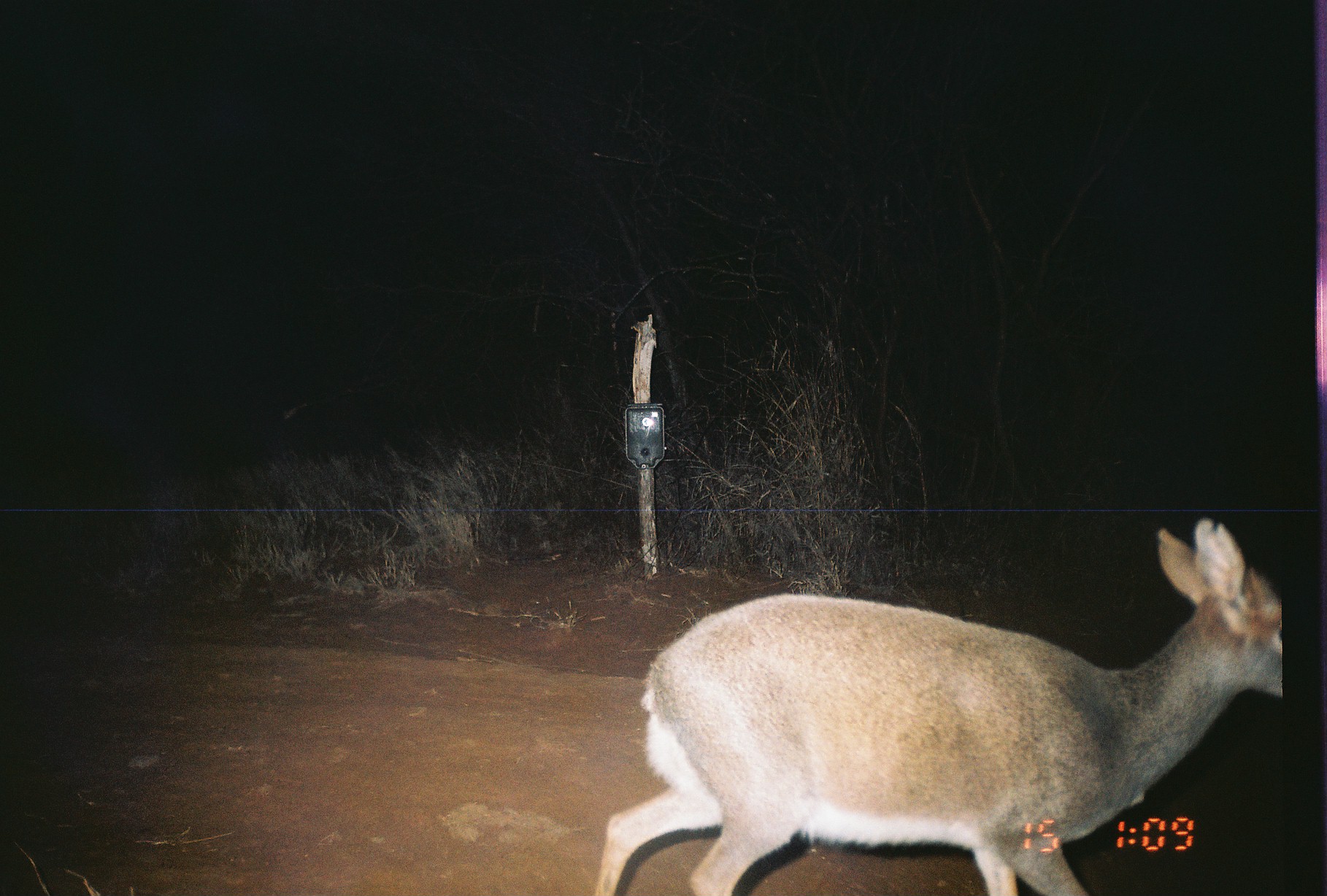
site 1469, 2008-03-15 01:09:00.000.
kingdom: Animalia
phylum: Chordata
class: Mammalia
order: Artiodactyla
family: Bovidae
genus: Madoqua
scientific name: Madoqua guentheri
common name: günther's dik-dik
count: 1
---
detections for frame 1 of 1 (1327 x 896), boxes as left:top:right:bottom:
madoqua guentheri: 592:510:1277:896